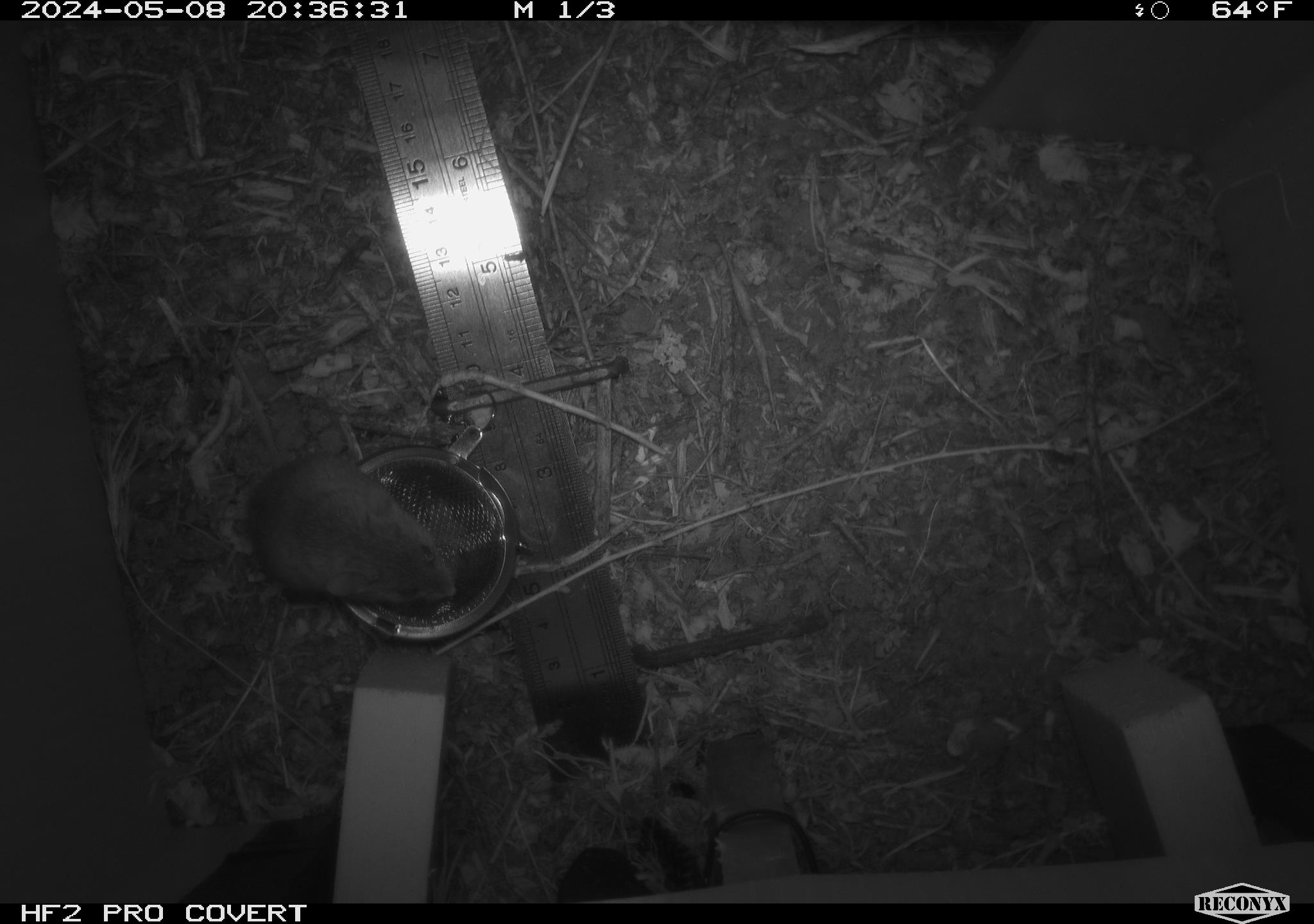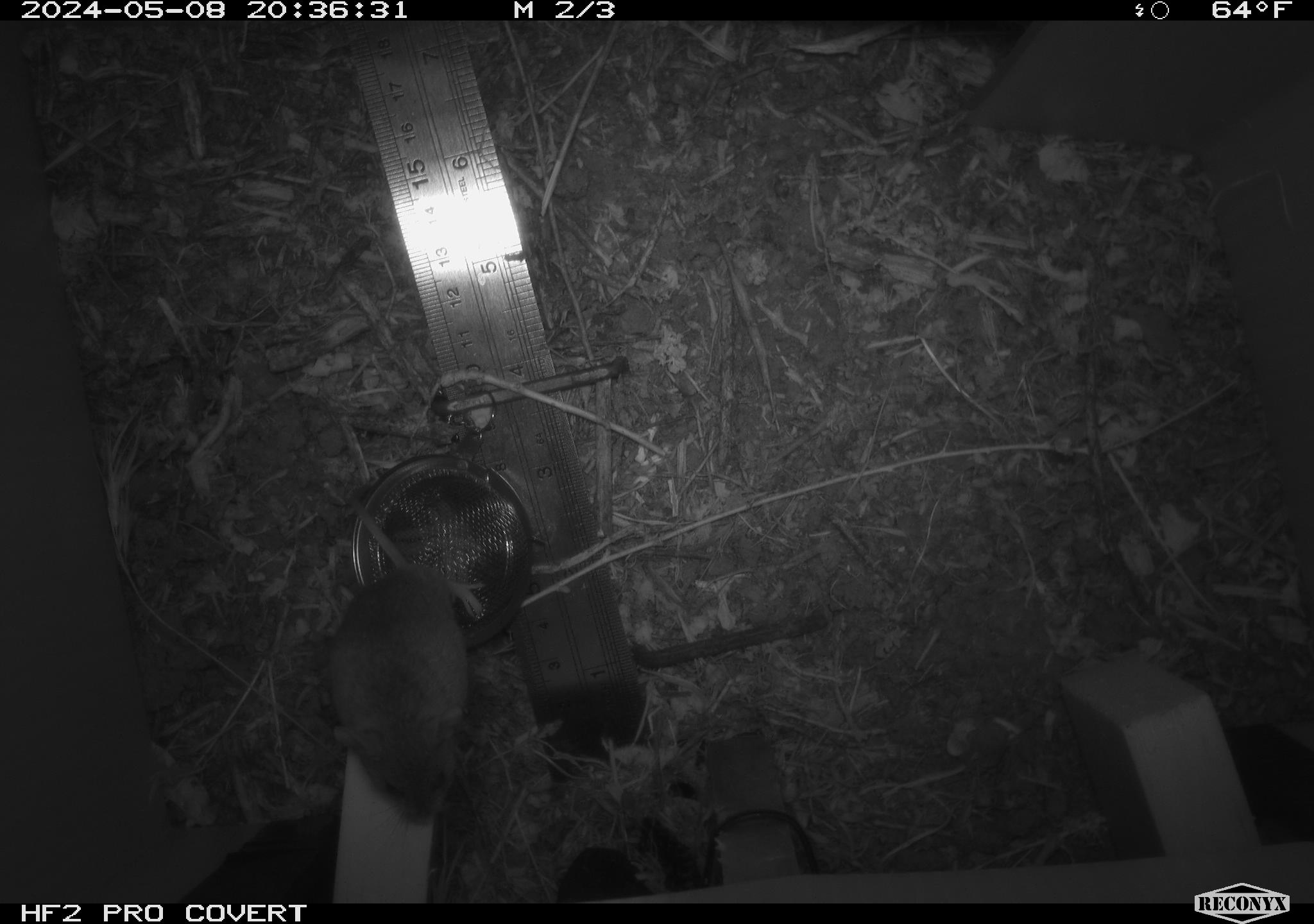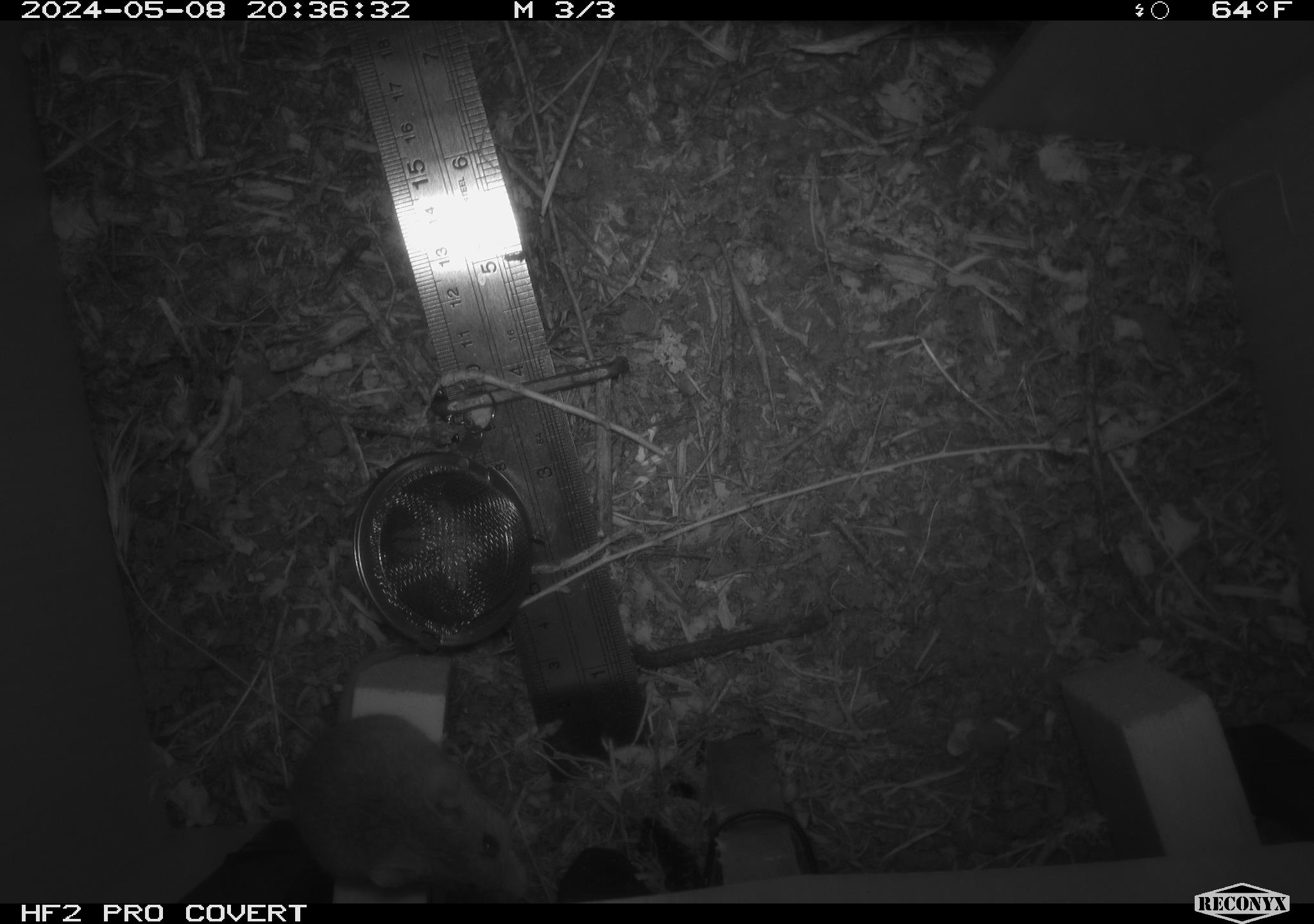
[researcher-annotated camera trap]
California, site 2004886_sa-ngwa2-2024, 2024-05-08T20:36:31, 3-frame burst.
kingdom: Animalia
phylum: Chordata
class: Mammalia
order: Rodentia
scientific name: Rodentia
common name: mouse species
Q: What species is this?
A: Mouse species (Rodentia).